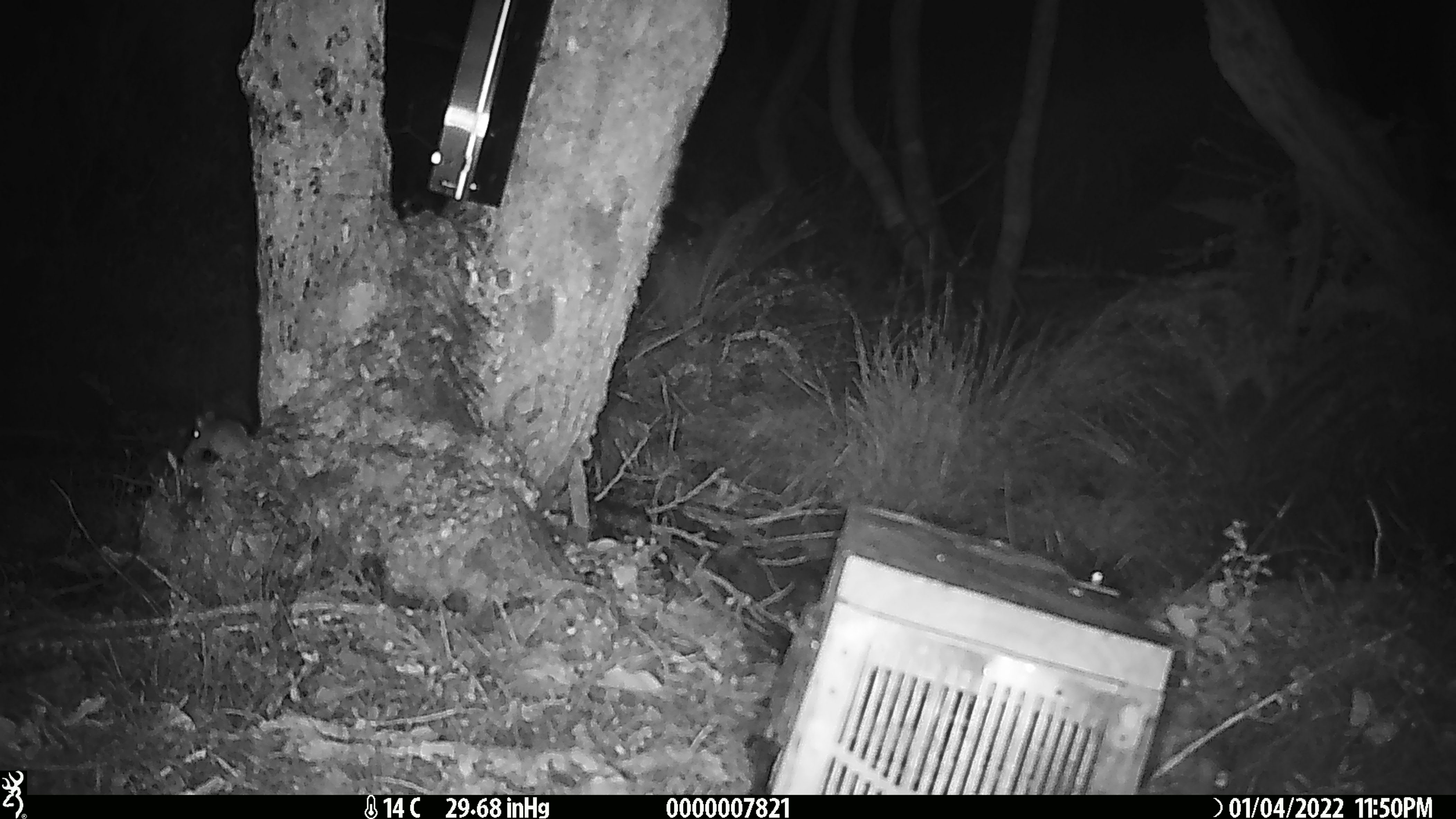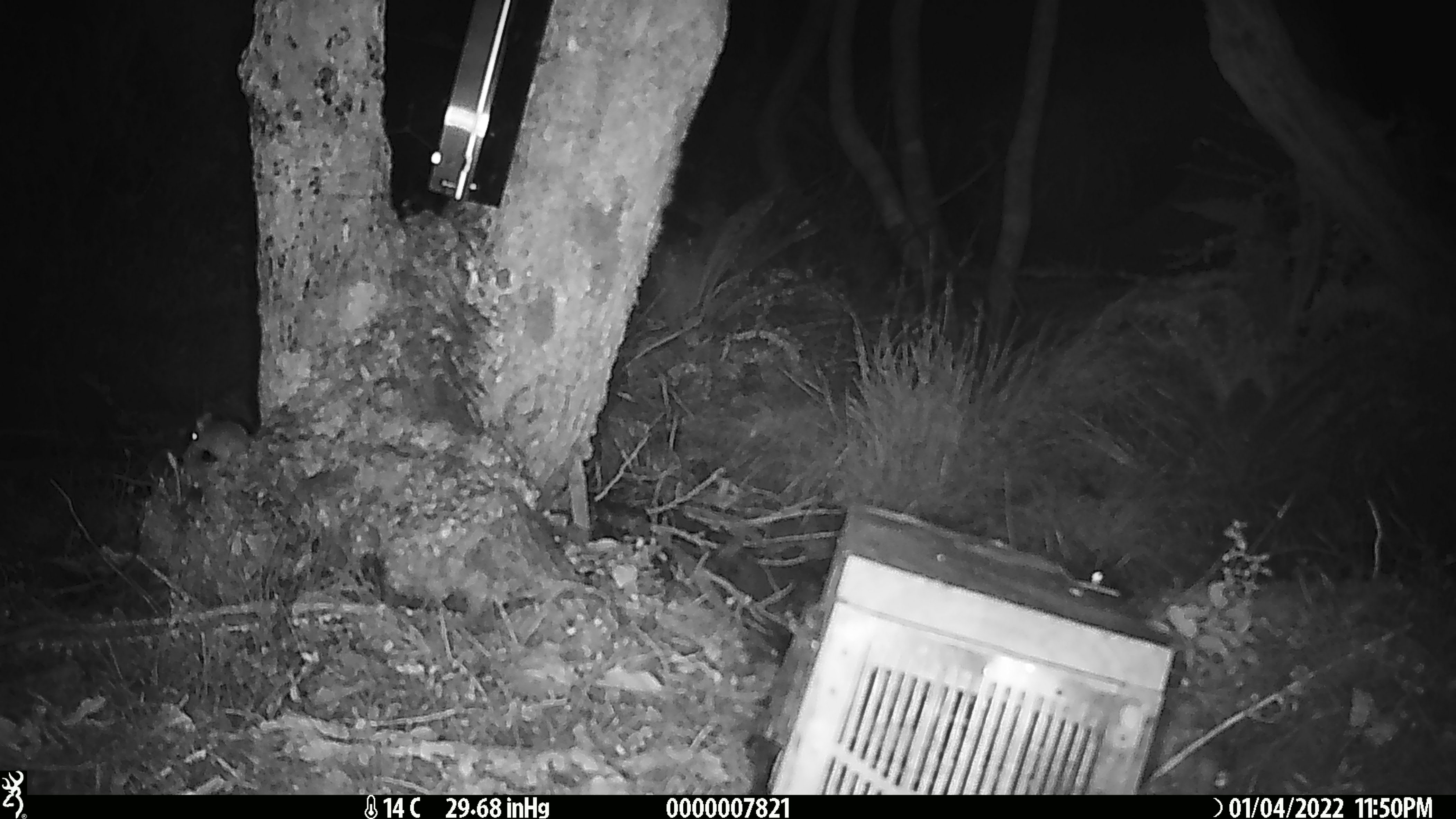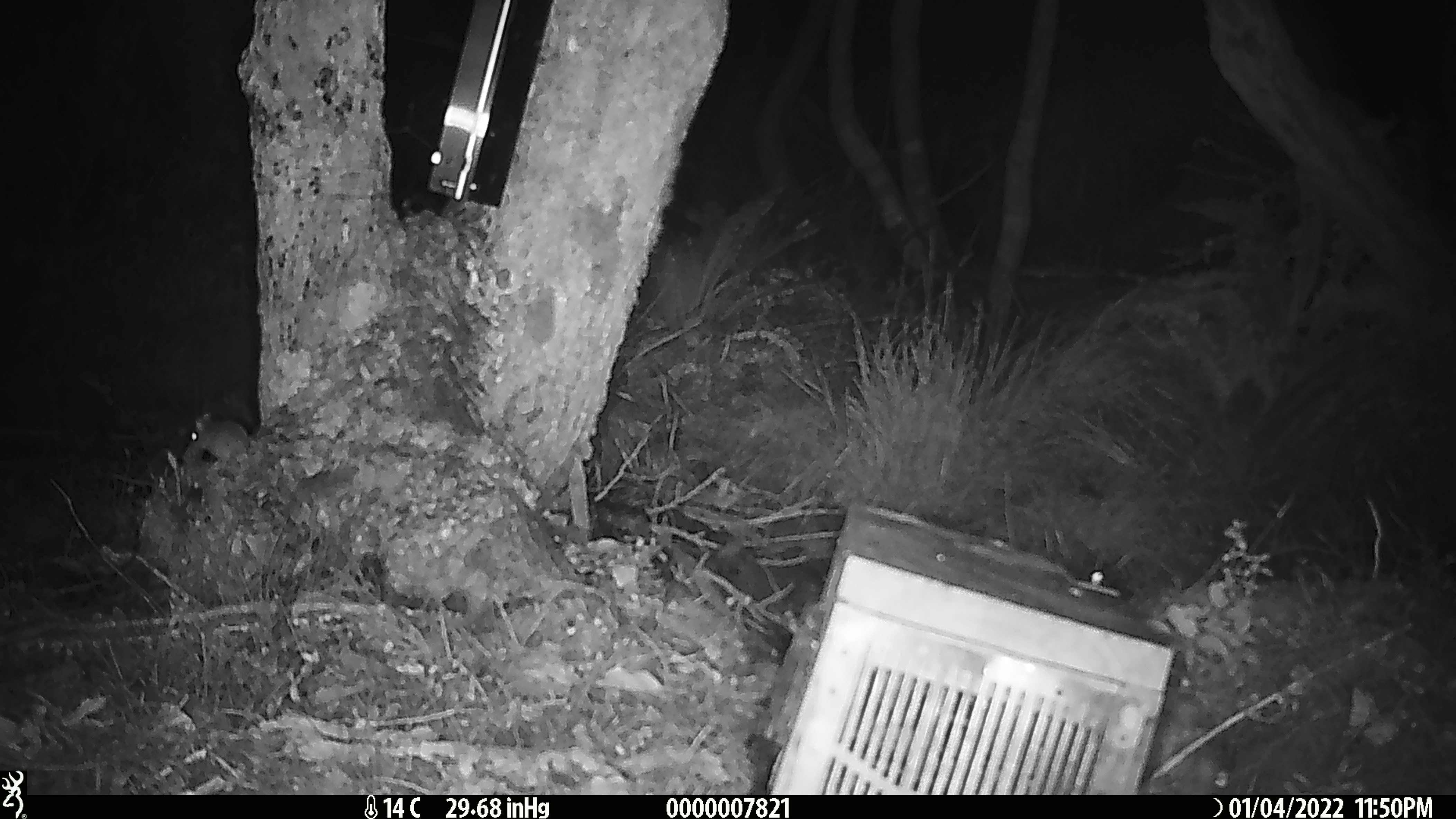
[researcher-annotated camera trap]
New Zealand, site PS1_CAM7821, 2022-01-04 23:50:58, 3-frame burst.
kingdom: Animalia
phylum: Chordata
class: Mammalia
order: Rodentia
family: Muridae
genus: Mus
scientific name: Mus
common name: mouse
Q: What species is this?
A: Mouse (Mus).